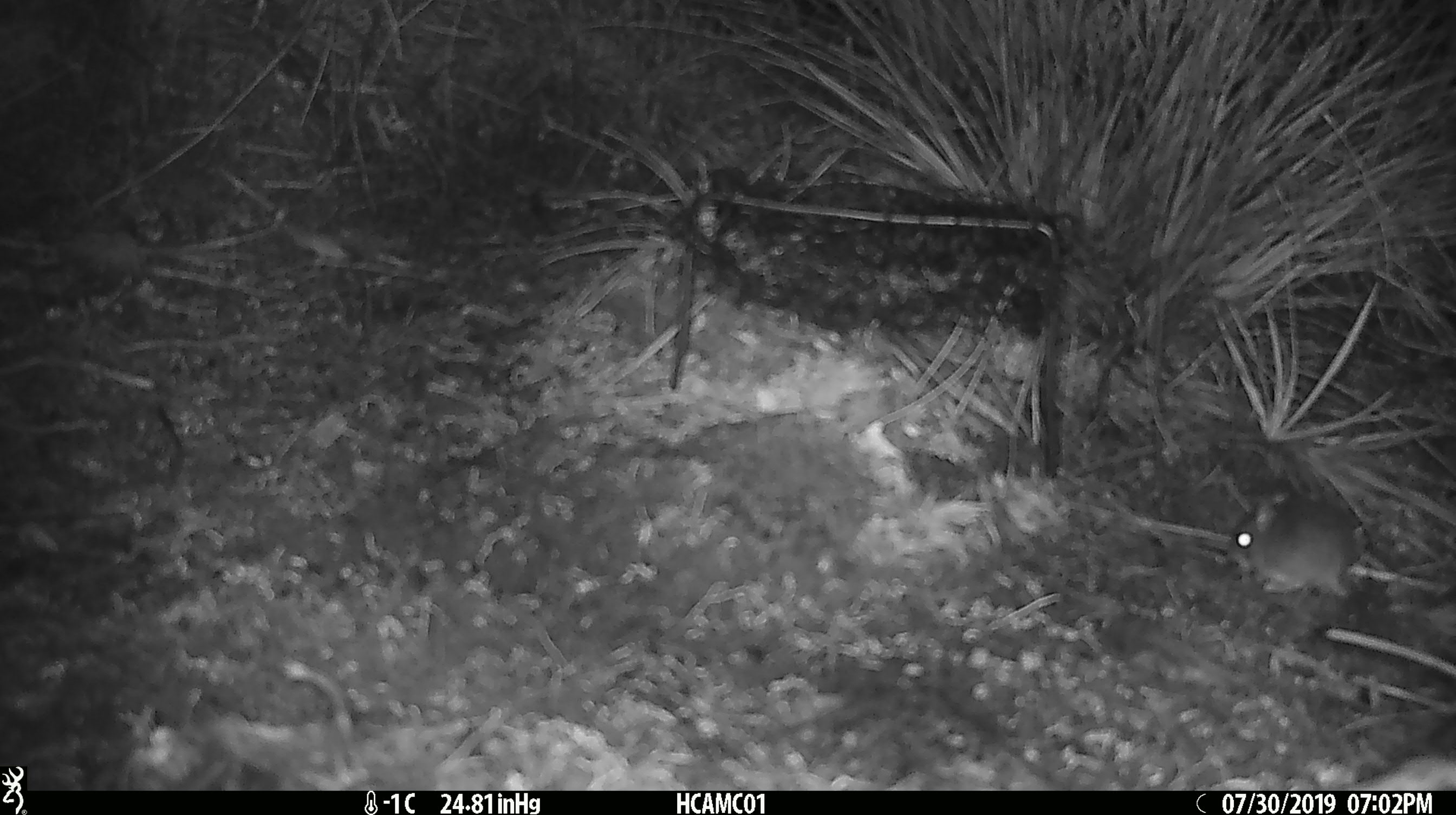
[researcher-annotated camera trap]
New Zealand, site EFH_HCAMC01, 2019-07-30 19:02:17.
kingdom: Animalia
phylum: Chordata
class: Mammalia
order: Rodentia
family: Muridae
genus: Mus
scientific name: Mus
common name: mouse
Mouse (Mus).